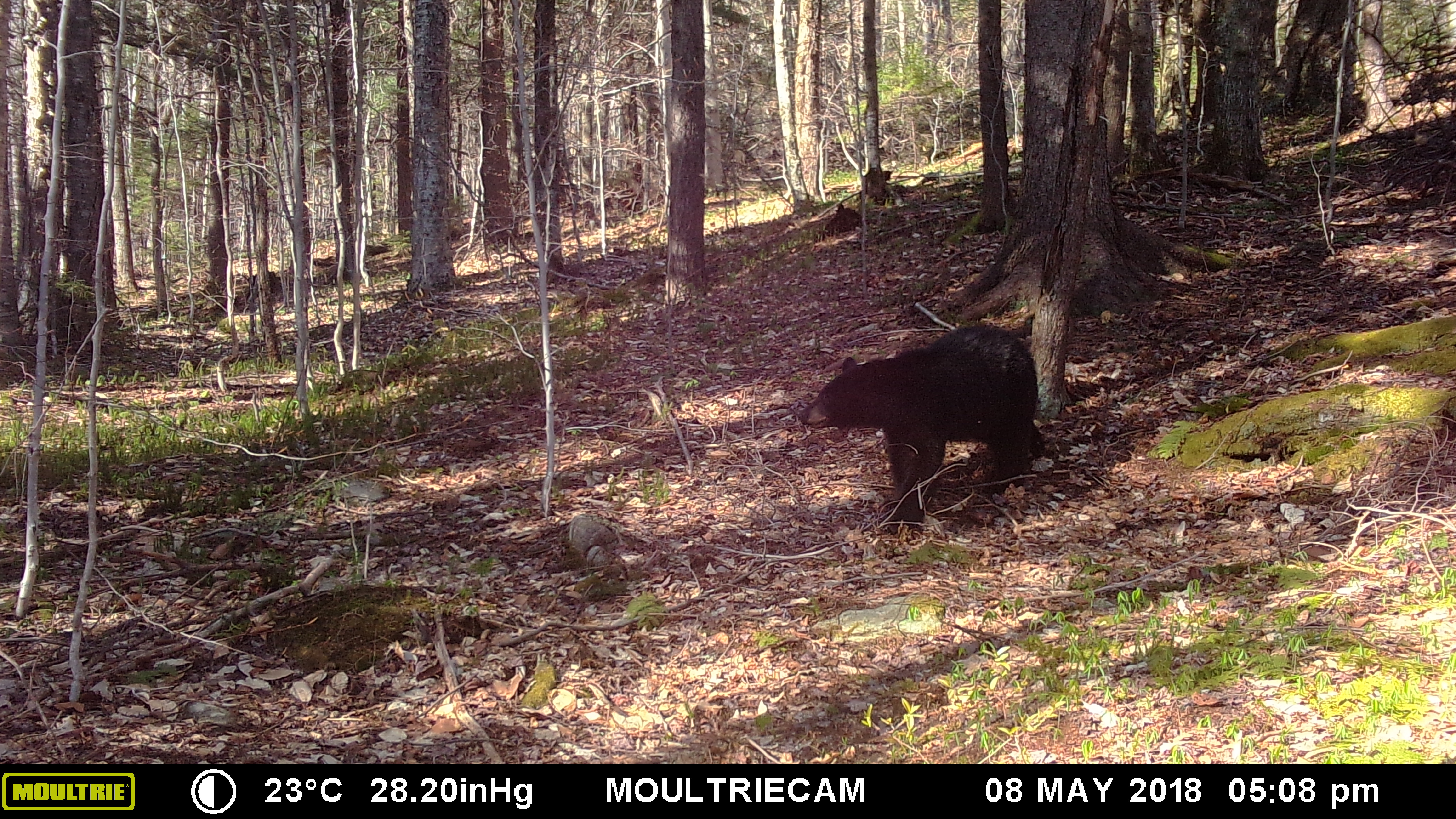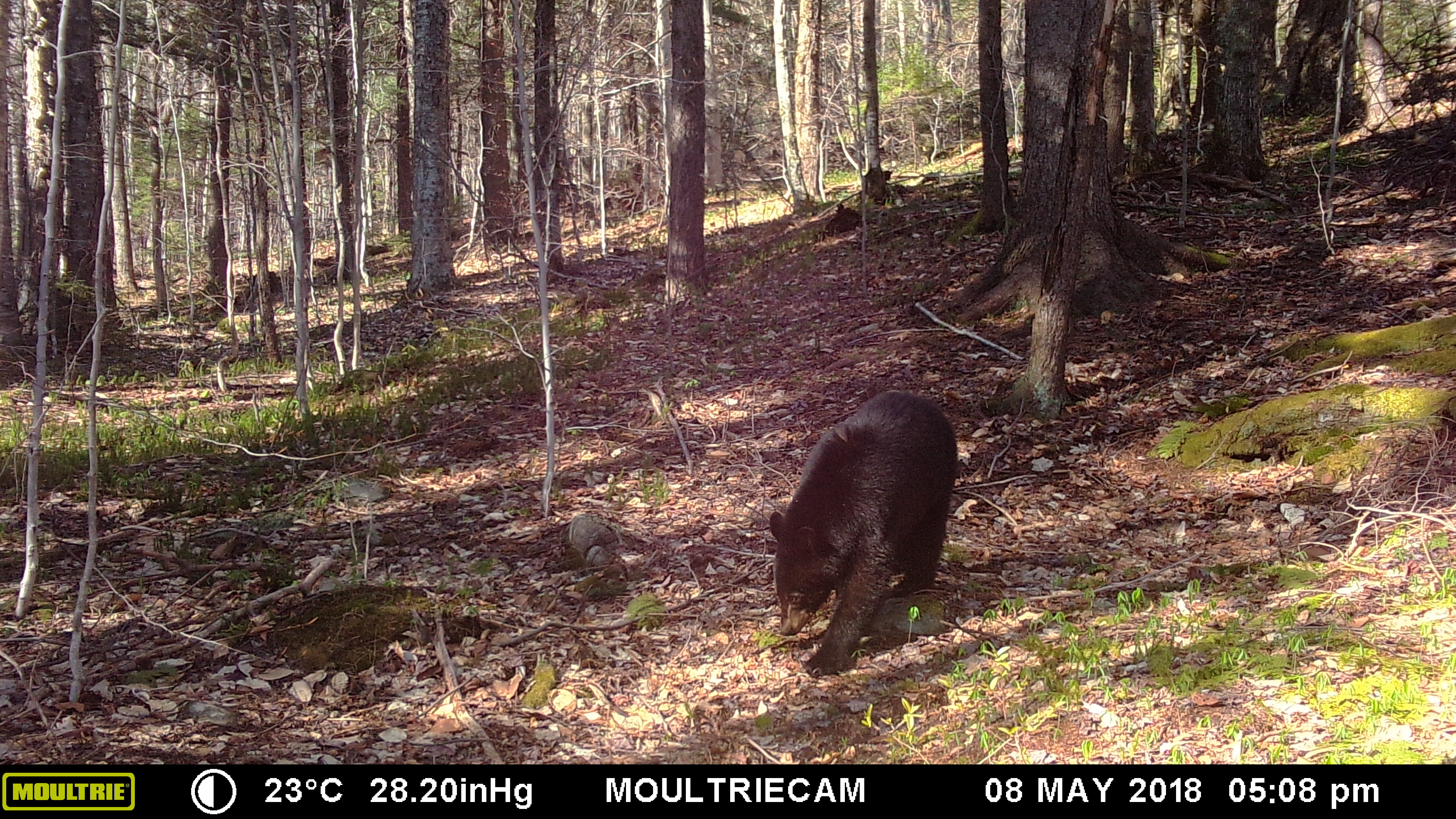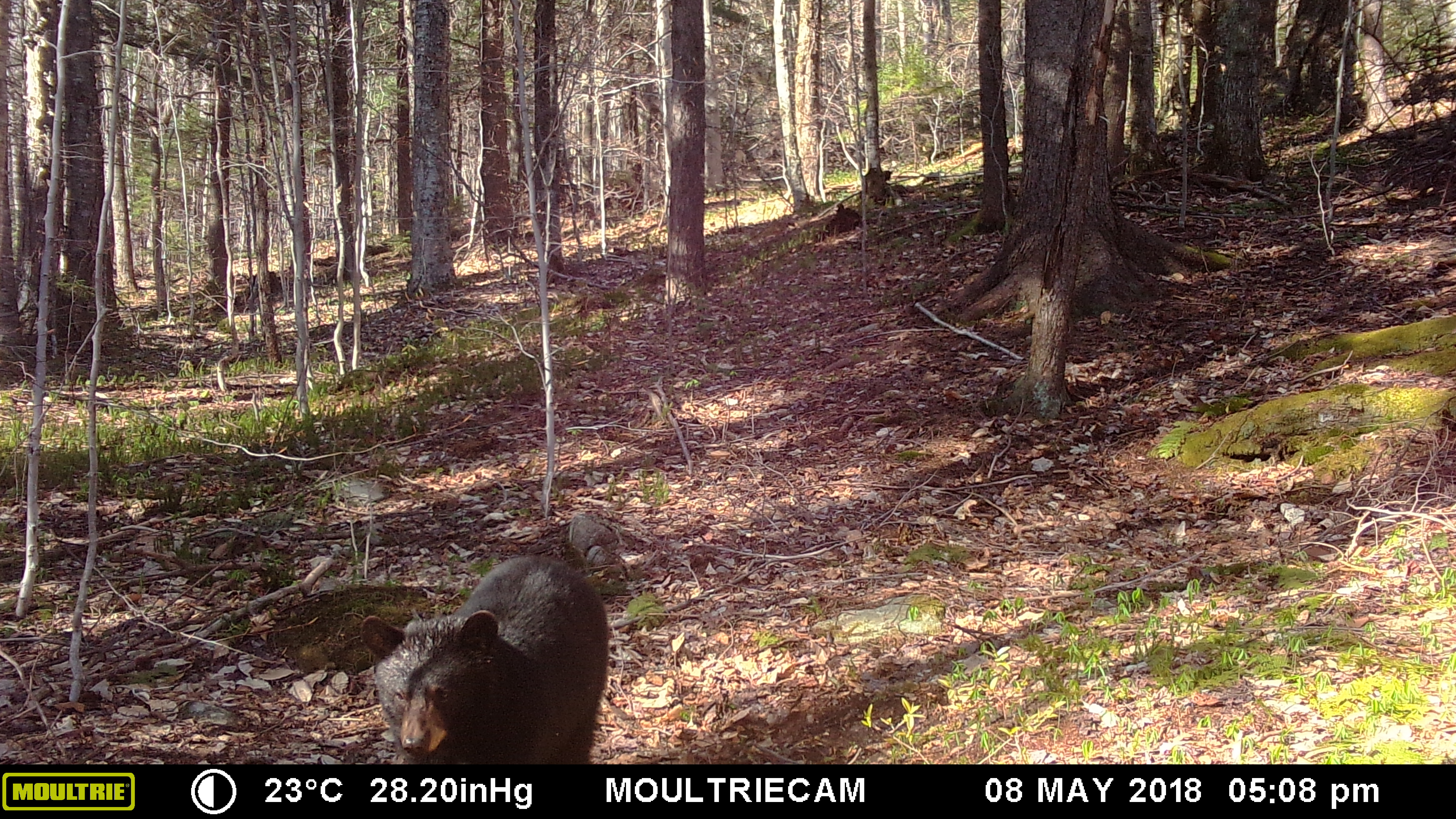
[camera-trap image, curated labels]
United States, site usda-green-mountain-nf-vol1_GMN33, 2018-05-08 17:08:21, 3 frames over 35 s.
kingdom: Animalia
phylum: Chordata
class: Mammalia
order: Carnivora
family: Ursidae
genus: Ursus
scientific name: Ursus americanus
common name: black bear